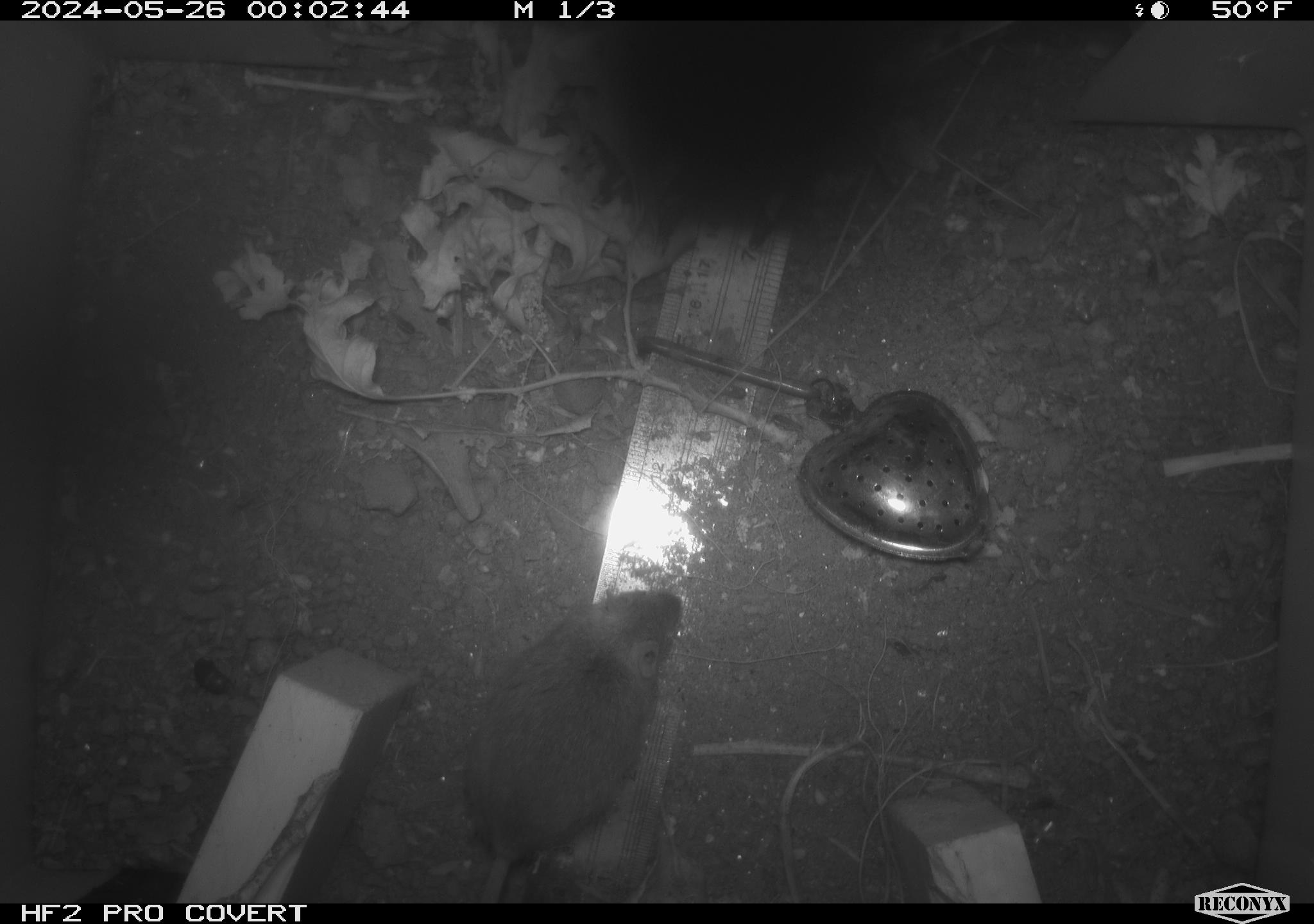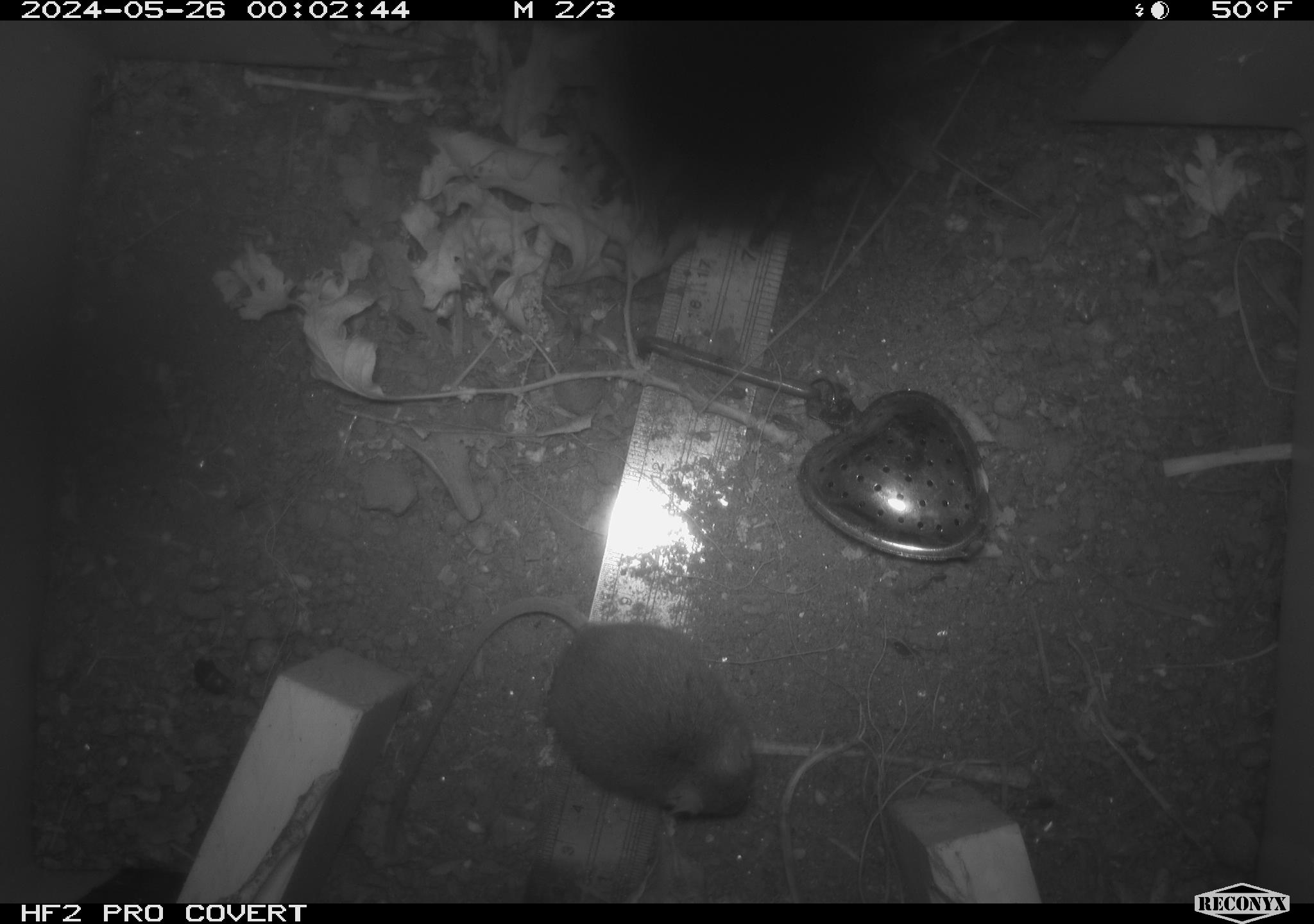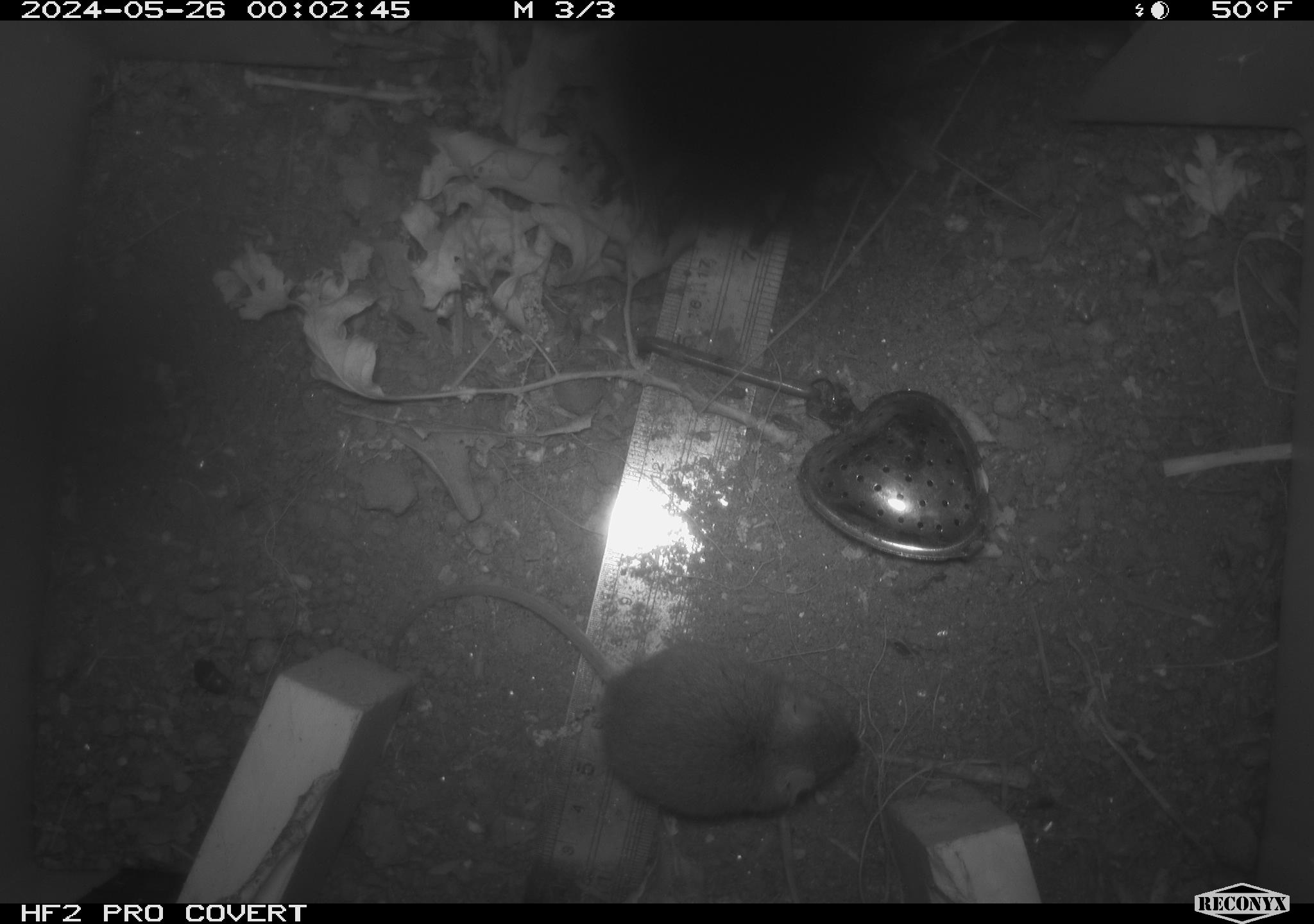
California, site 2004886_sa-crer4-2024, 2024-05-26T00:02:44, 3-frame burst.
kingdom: Animalia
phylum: Chordata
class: Mammalia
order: Rodentia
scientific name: Rodentia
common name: mouse species